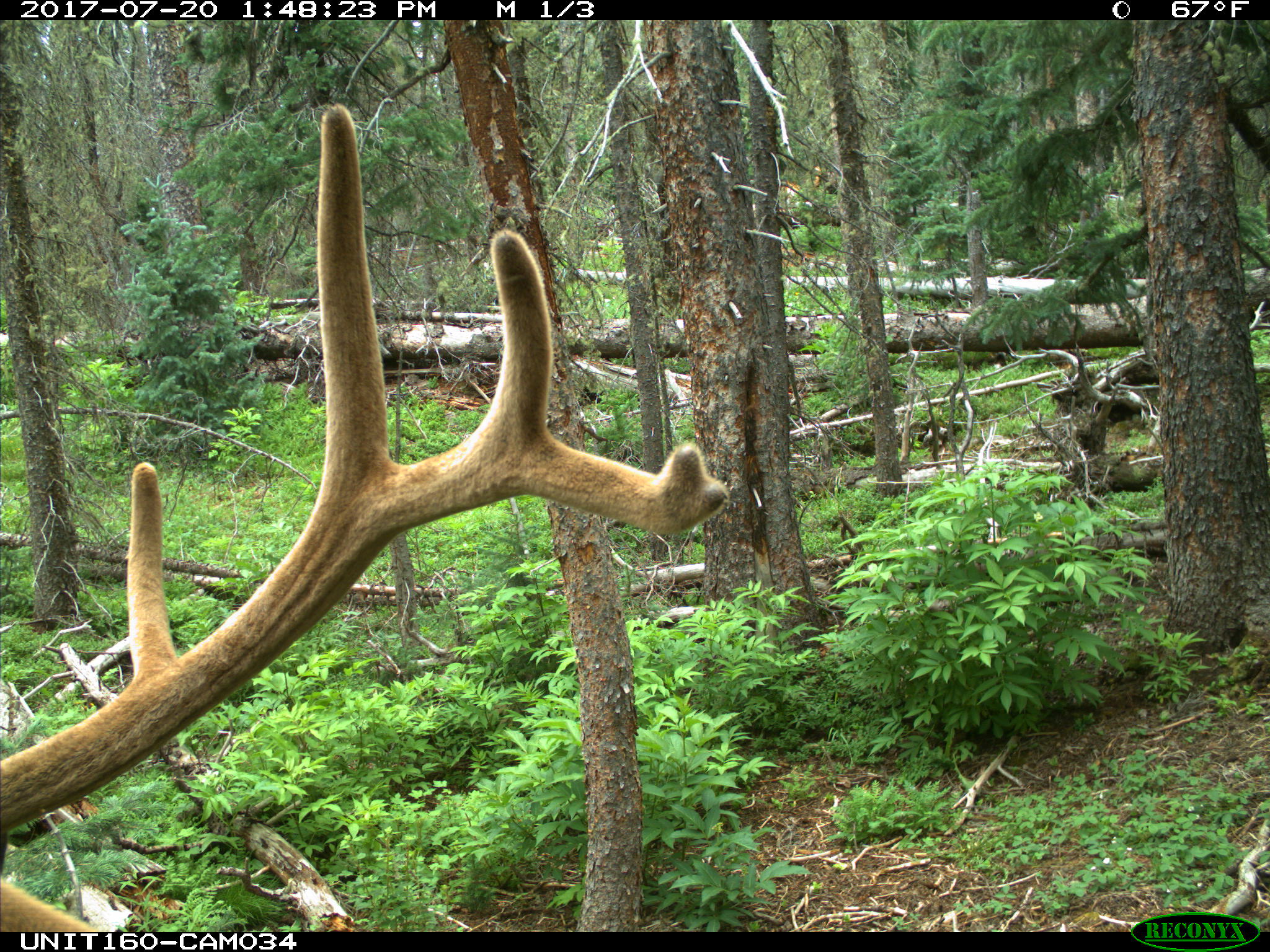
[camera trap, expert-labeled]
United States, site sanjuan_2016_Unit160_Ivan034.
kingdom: Animalia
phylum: Chordata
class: Mammalia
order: Artiodactyla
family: Cervidae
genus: Cervus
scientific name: Cervus elaphus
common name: red deer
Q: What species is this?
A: Cervus elaphus (red deer).